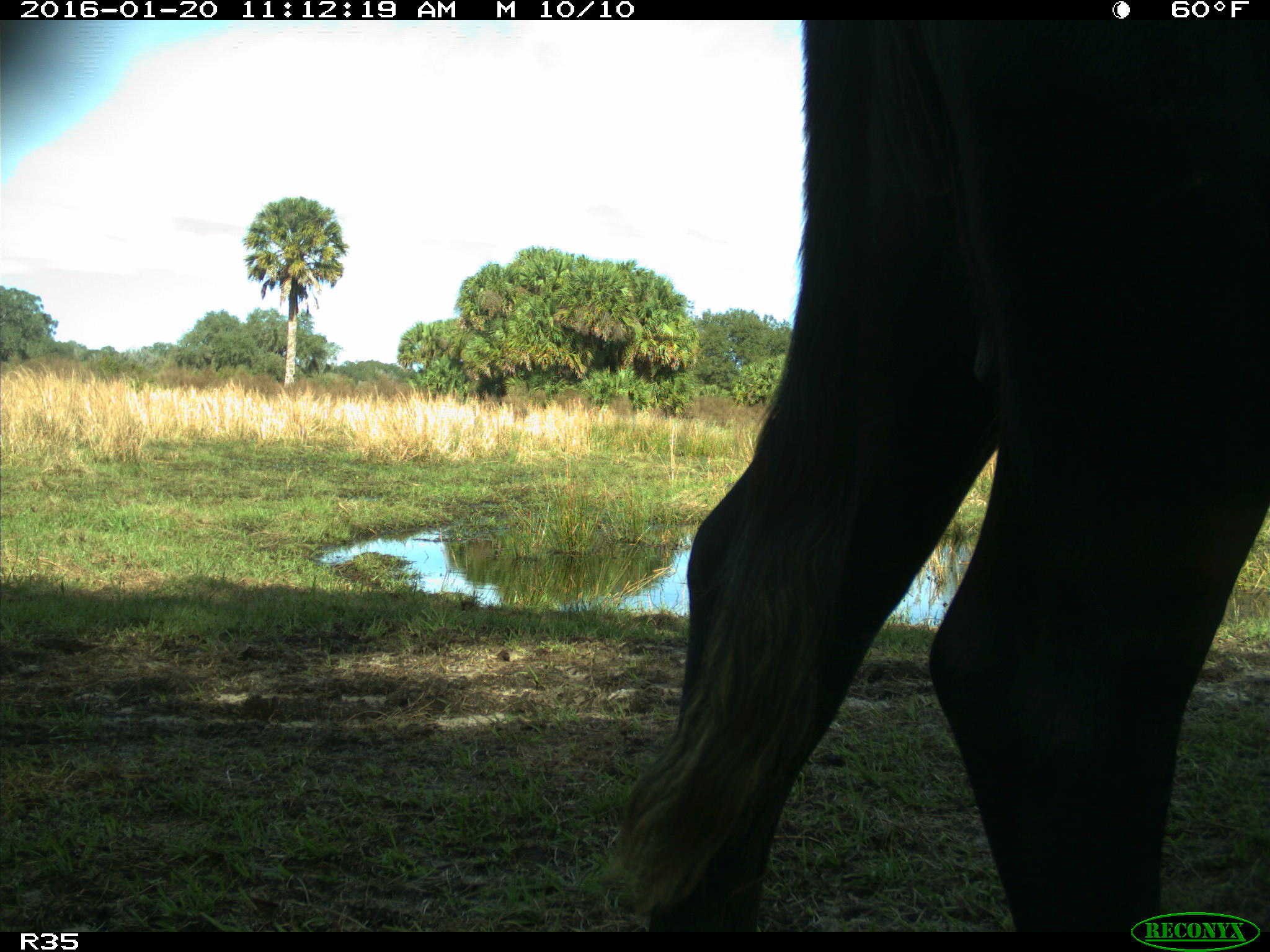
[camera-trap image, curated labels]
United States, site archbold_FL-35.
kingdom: Animalia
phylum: Chordata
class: Mammalia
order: Artiodactyla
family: Bovidae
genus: Bos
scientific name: Bos taurus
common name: domestic cow